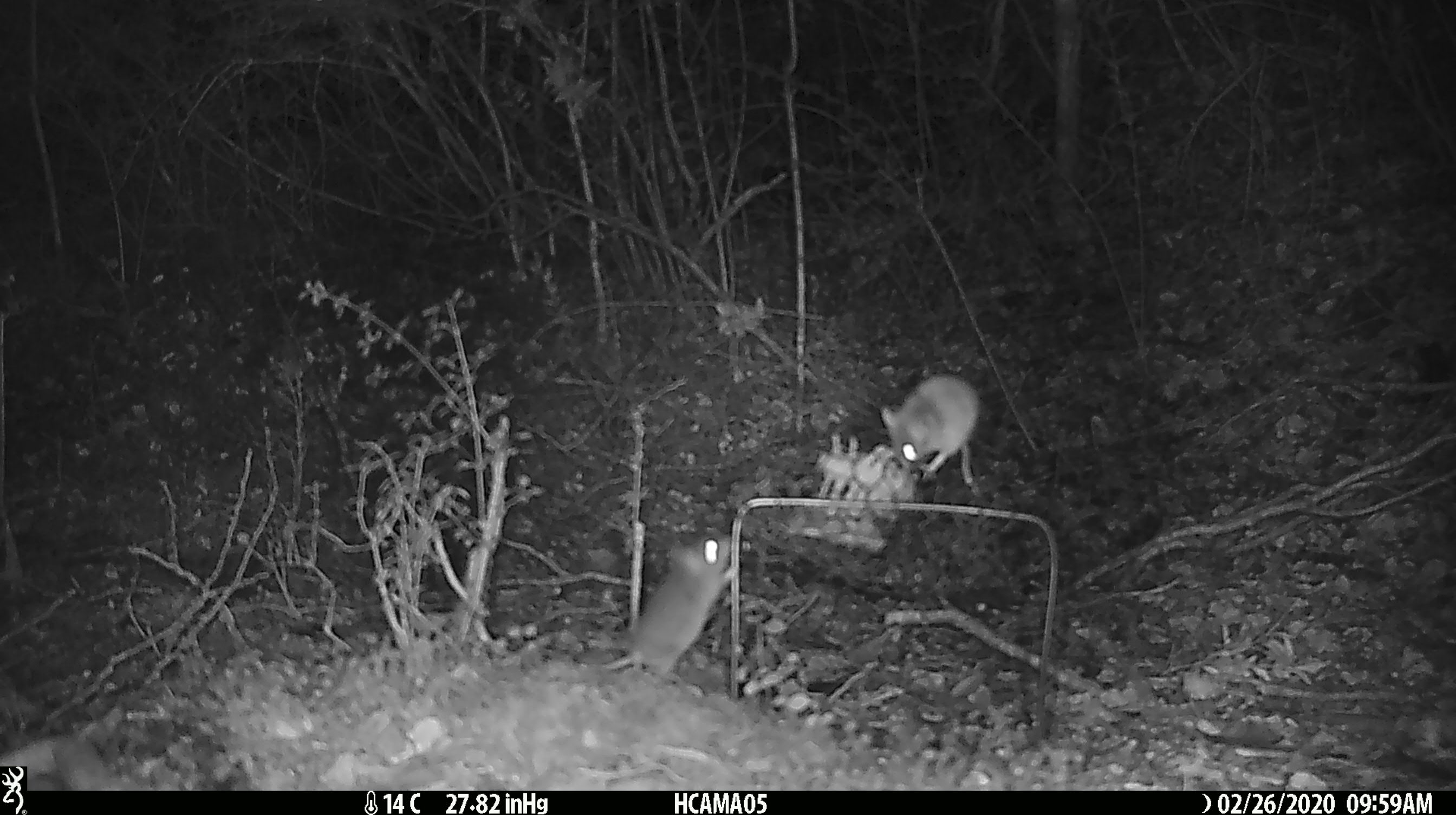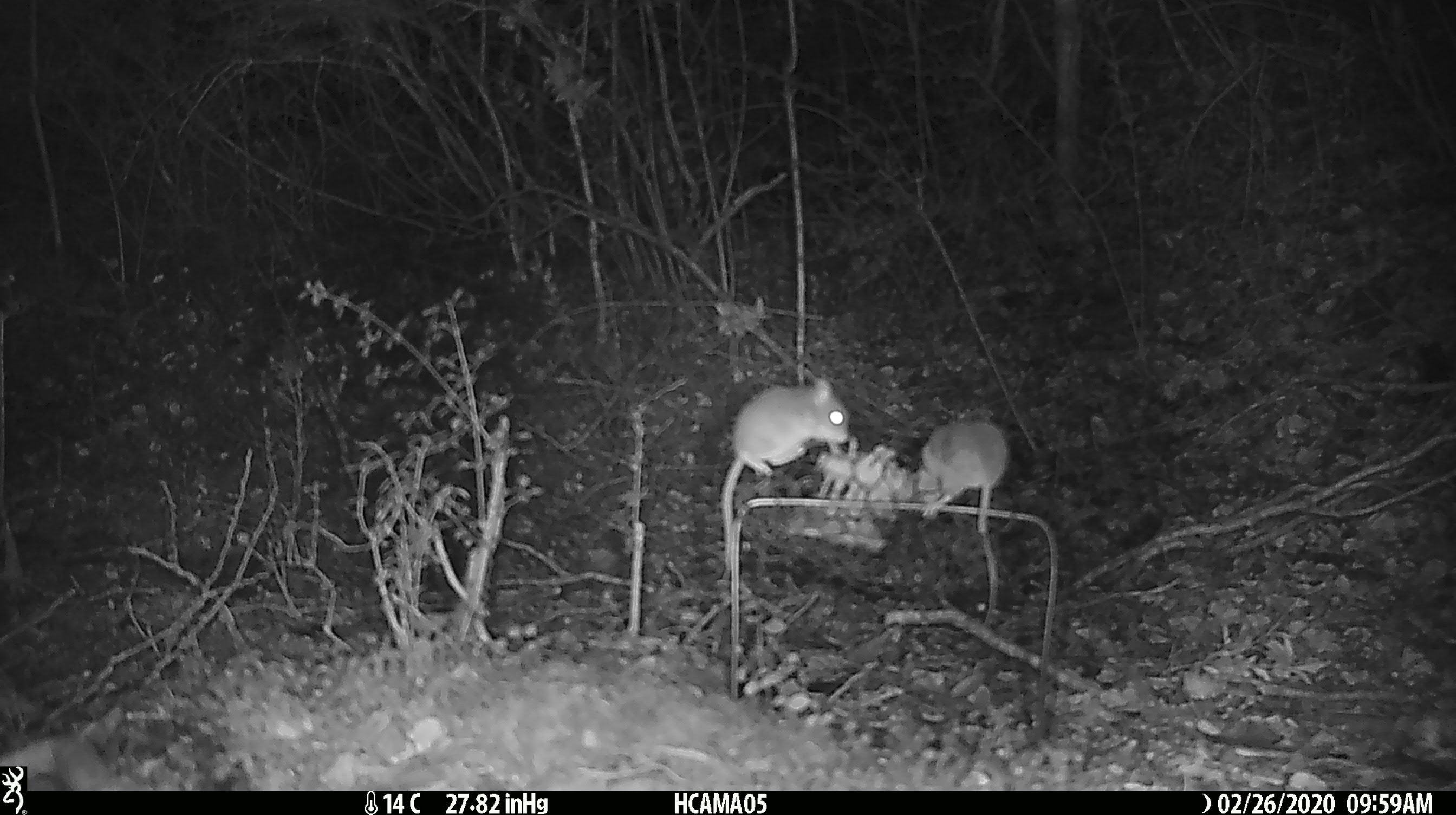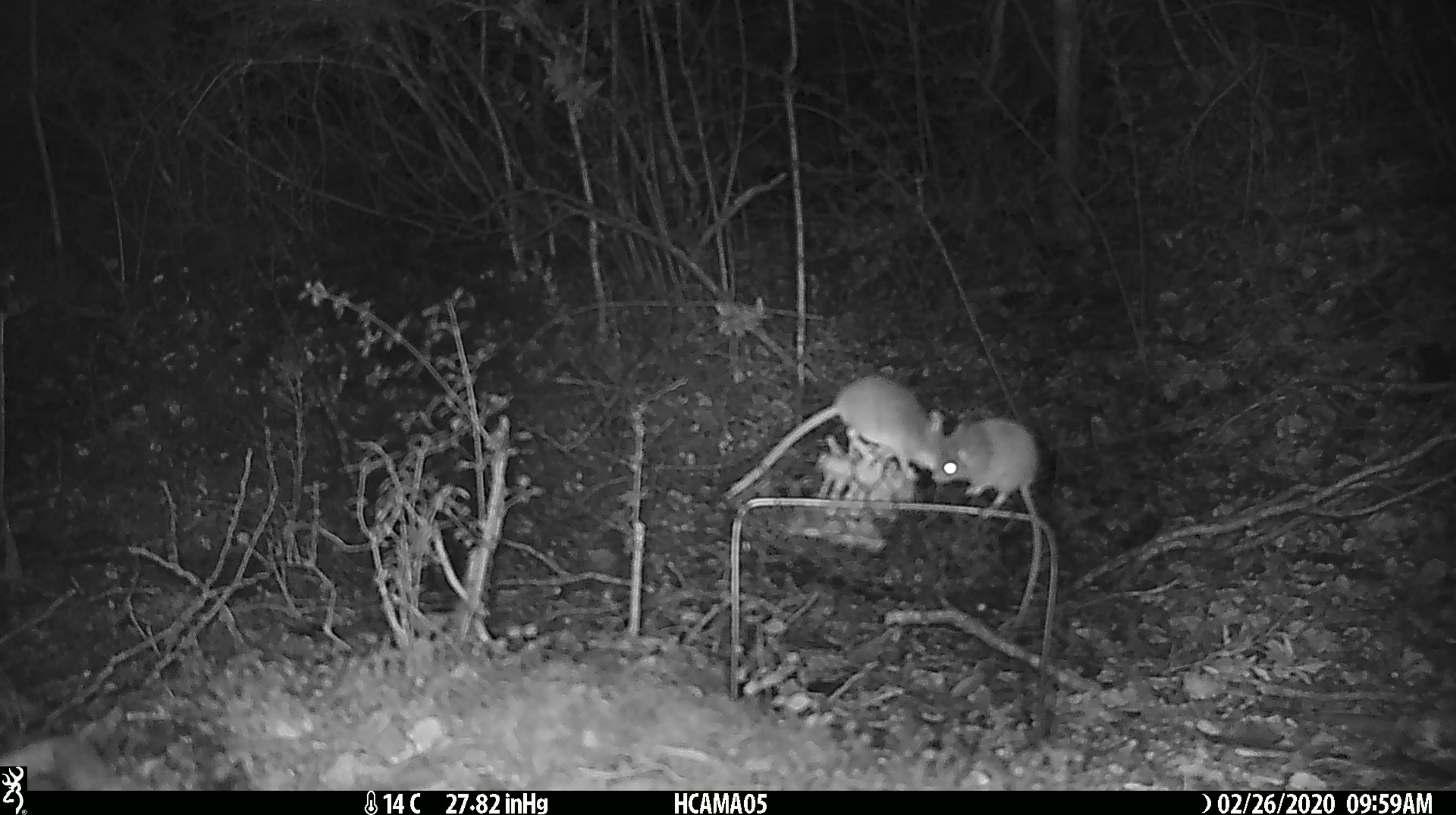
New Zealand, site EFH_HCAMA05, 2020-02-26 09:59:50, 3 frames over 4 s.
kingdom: Animalia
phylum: Chordata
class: Mammalia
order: Rodentia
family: Muridae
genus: Mus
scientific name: Mus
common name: mouse